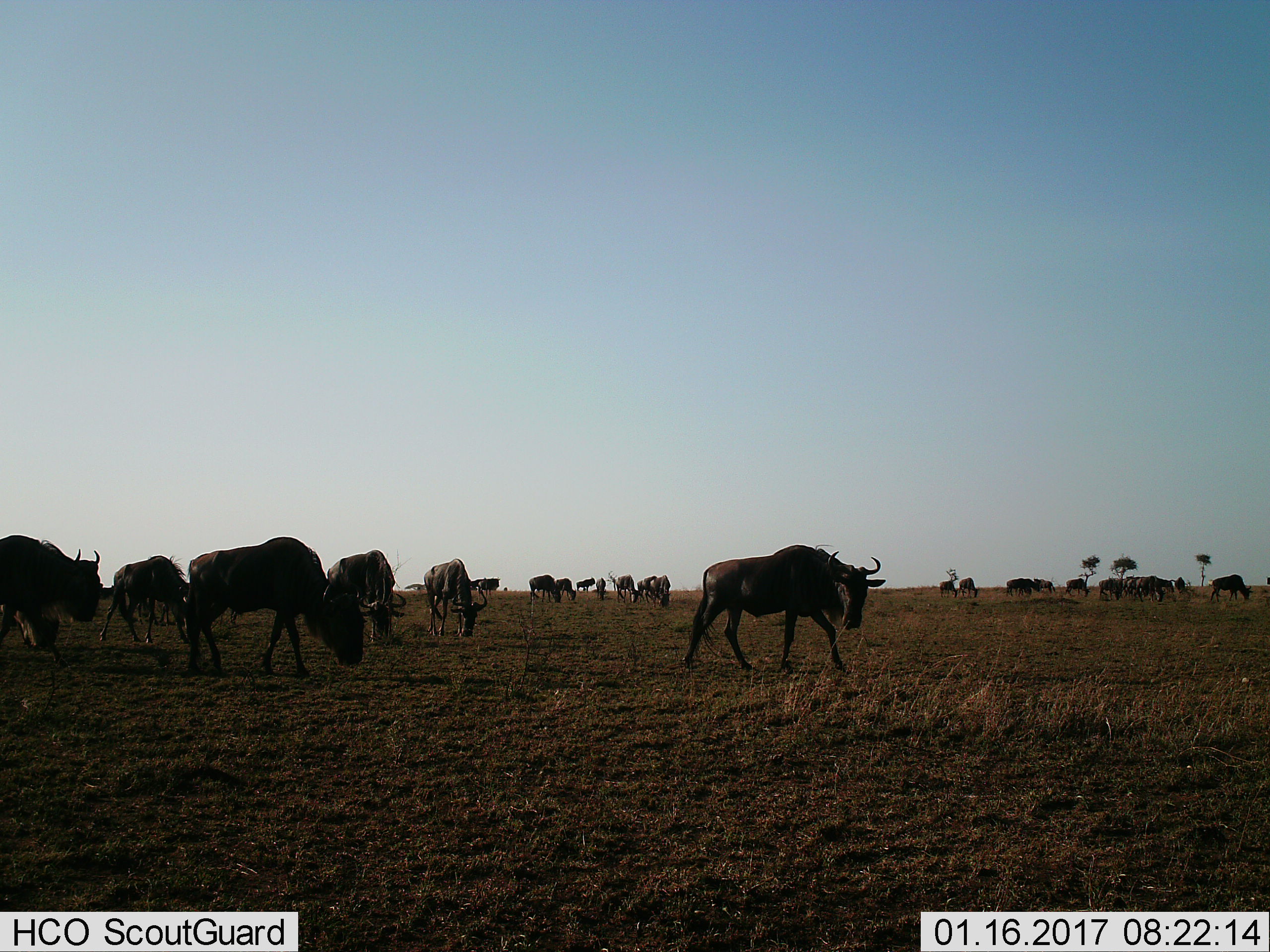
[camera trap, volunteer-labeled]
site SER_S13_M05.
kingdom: Animalia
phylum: Chordata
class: Mammalia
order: Artiodactyla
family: Bovidae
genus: Connochaetes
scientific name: Connochaetes taurinus taurinus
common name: blue wildebeest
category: wildebeestblue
Wildebeestblue (blue wildebeest) (Connochaetes taurinus taurinus), count 11-50. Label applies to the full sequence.